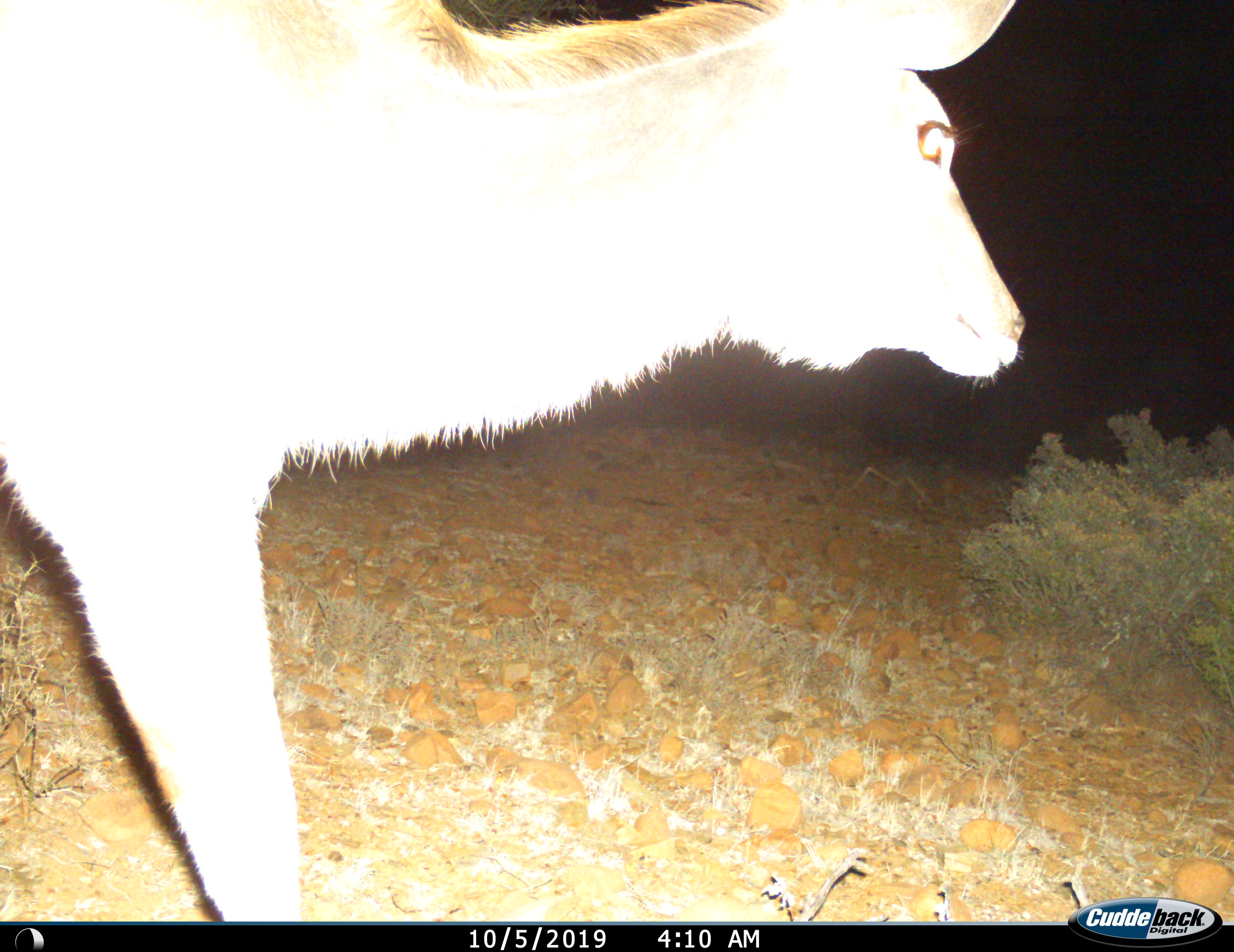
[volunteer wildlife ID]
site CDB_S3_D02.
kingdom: Animalia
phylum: Chordata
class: Mammalia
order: Artiodactyla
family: Bovidae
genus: Tragelaphus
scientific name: Tragelaphus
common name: kudu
Kudu (Tragelaphus), count 1. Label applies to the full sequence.